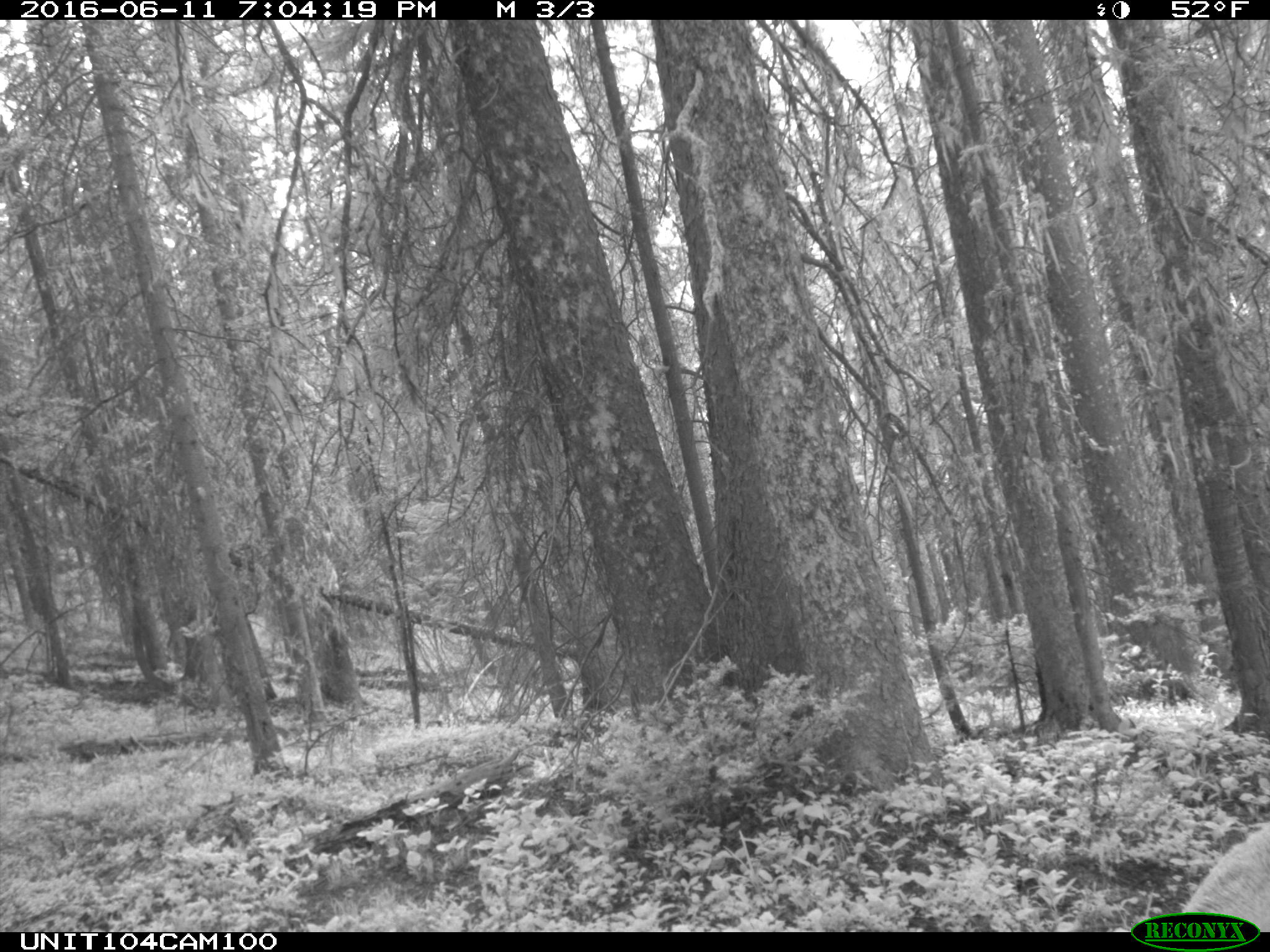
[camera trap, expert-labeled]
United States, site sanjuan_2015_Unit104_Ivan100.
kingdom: Animalia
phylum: Chordata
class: Mammalia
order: Artiodactyla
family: Cervidae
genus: Cervus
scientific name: Cervus elaphus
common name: red deer